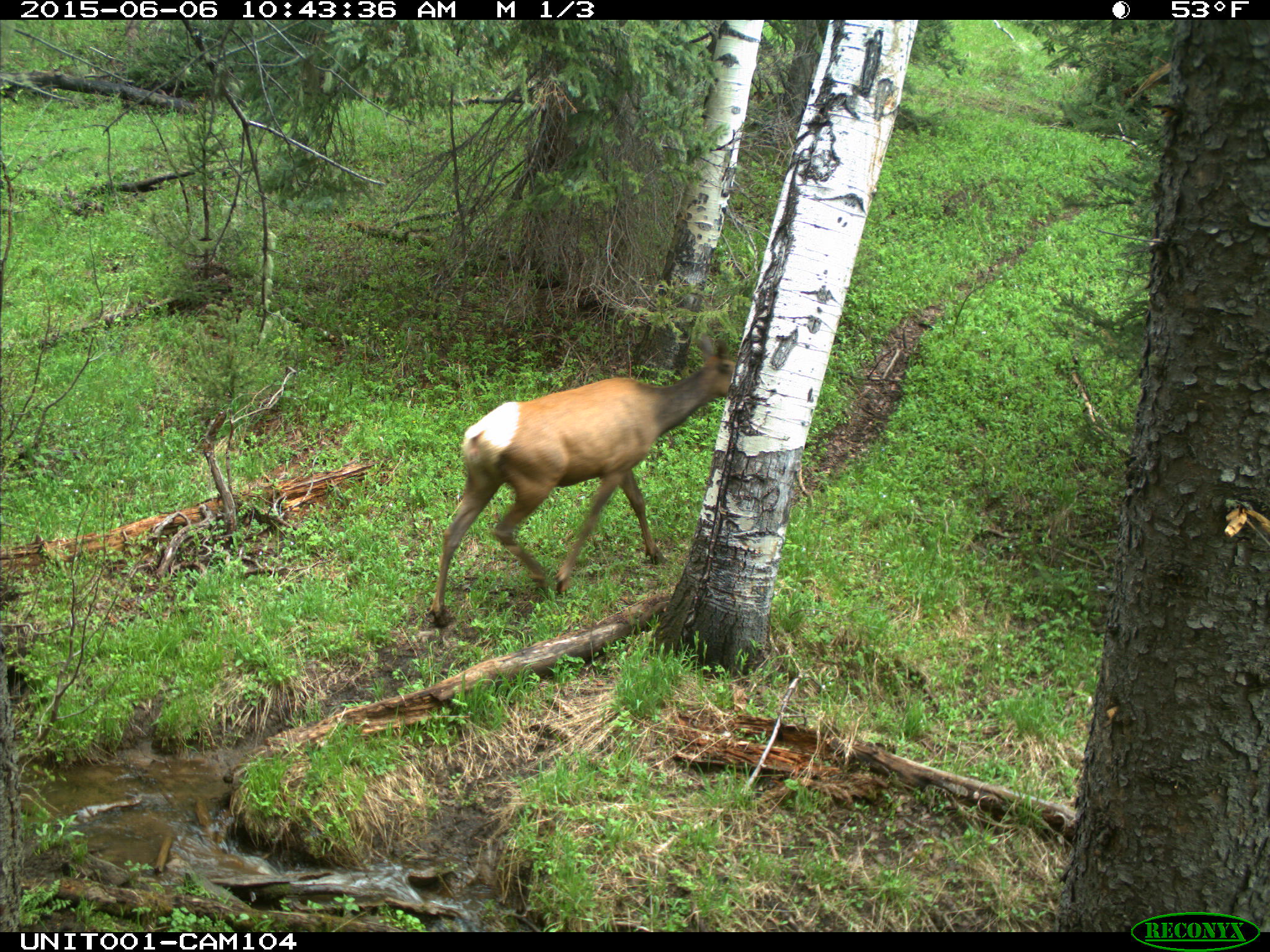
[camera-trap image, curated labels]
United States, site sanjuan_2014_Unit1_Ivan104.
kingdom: Animalia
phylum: Chordata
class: Mammalia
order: Artiodactyla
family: Cervidae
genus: Cervus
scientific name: Cervus elaphus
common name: red deer